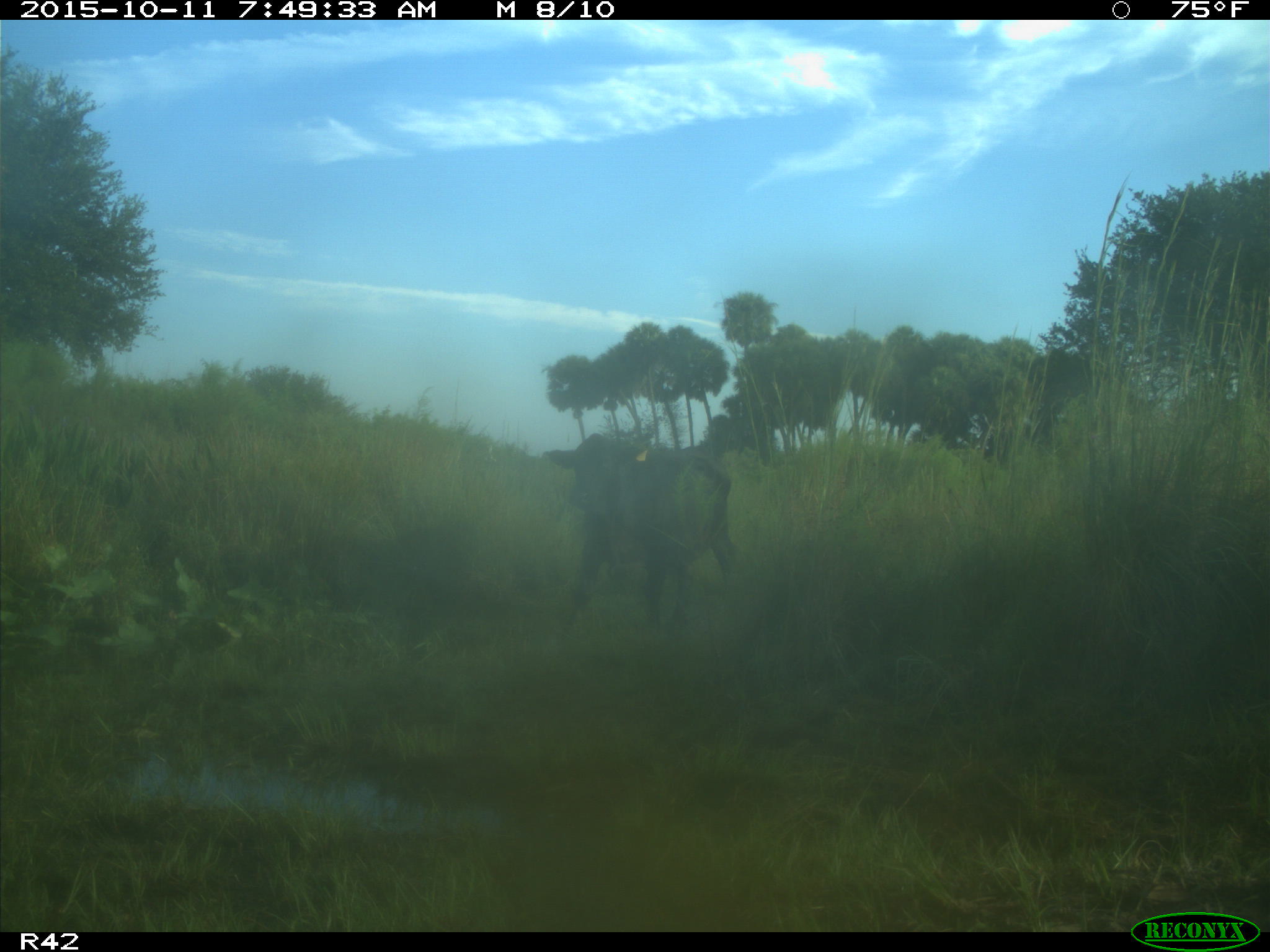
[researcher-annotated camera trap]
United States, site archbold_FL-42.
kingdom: Animalia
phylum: Chordata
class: Mammalia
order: Artiodactyla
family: Bovidae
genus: Bos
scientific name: Bos taurus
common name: domestic cow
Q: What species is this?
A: Bos taurus (domestic cow).